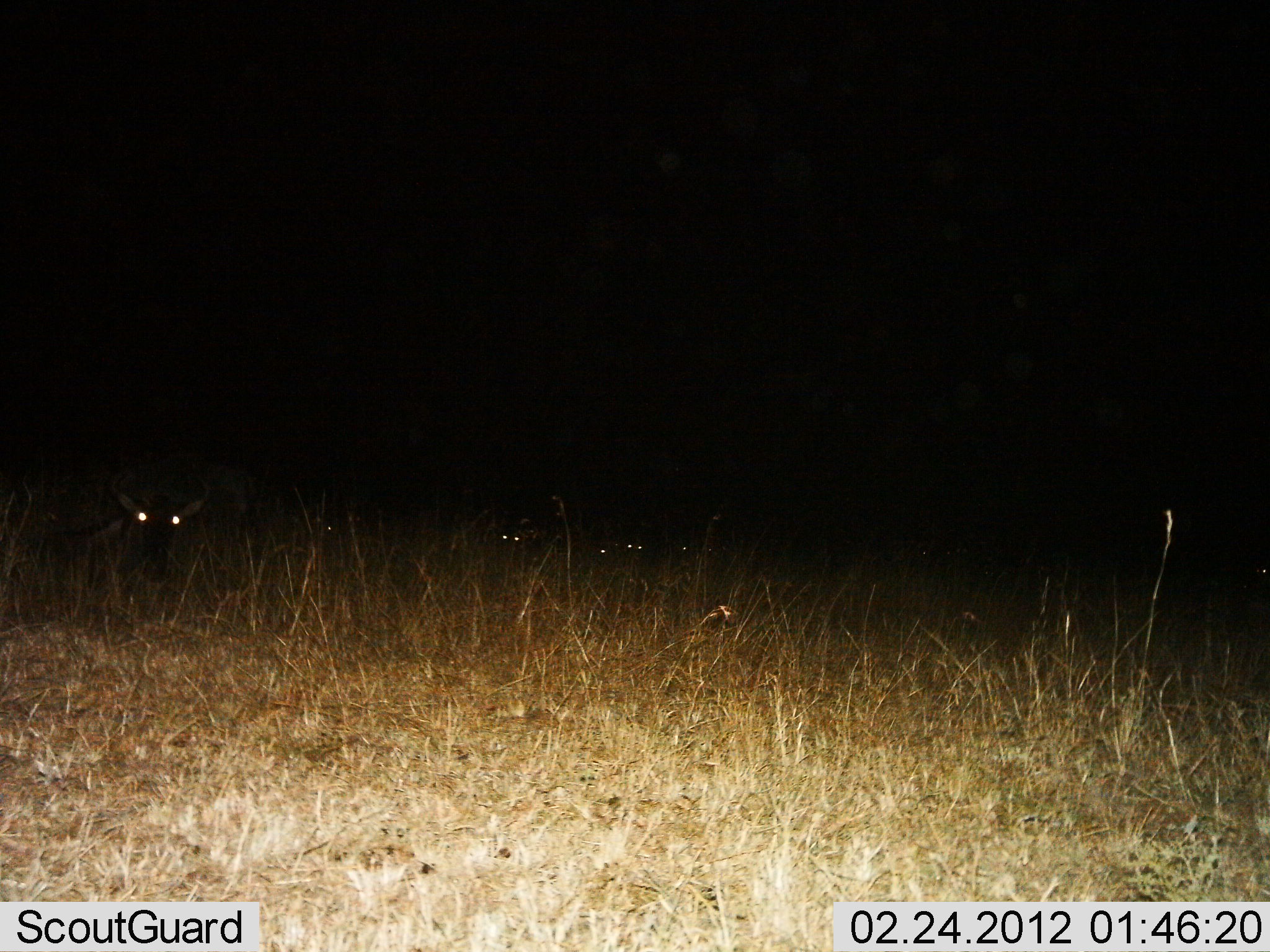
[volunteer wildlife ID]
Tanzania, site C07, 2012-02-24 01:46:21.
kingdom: Animalia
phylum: Chordata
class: Mammalia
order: Artiodactyla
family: Bovidae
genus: Connochaetes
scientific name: Connochaetes taurinus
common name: blue wildebeest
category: wildebeest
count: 6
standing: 18%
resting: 86%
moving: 0%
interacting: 0%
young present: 5%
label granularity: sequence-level